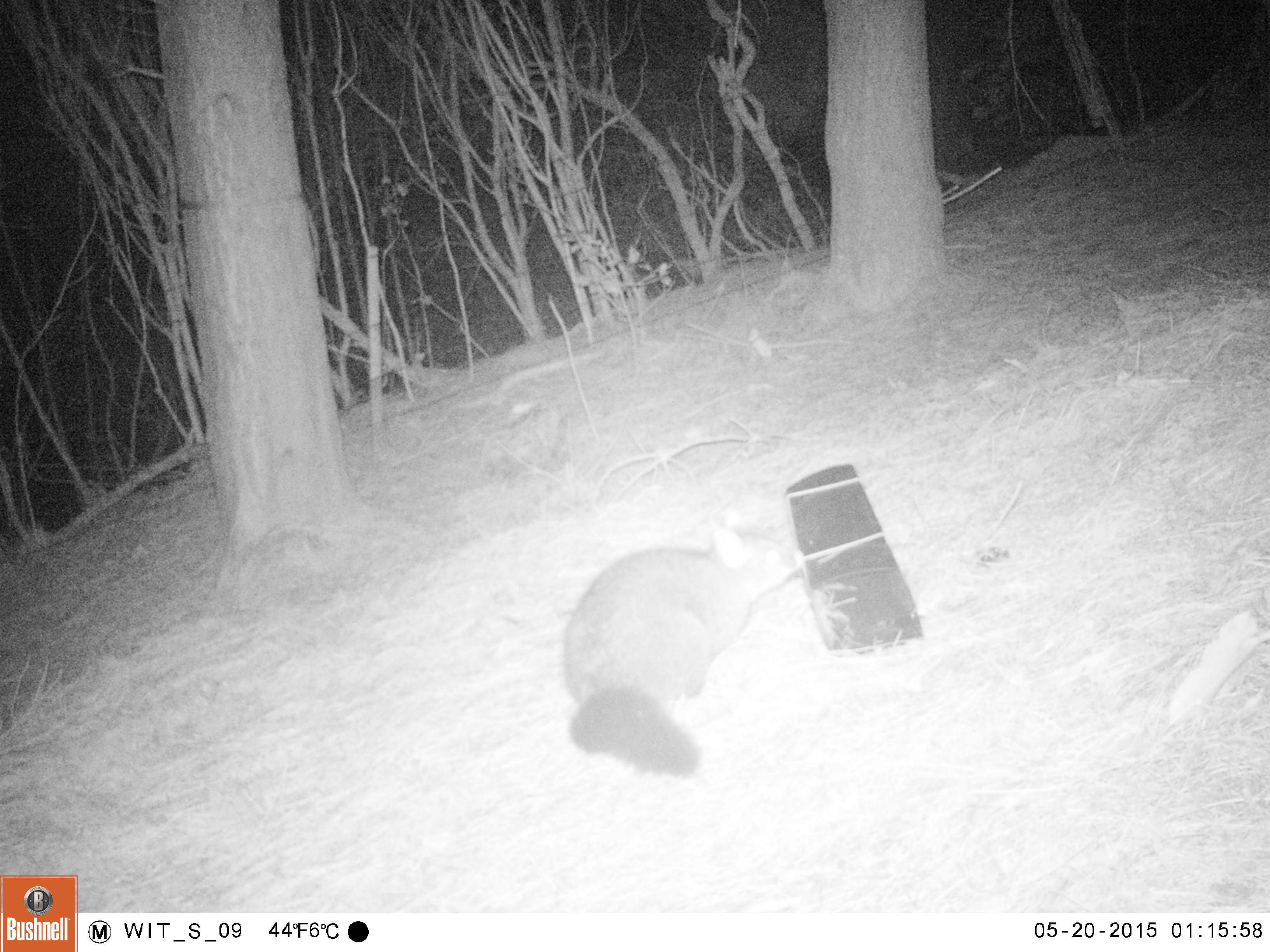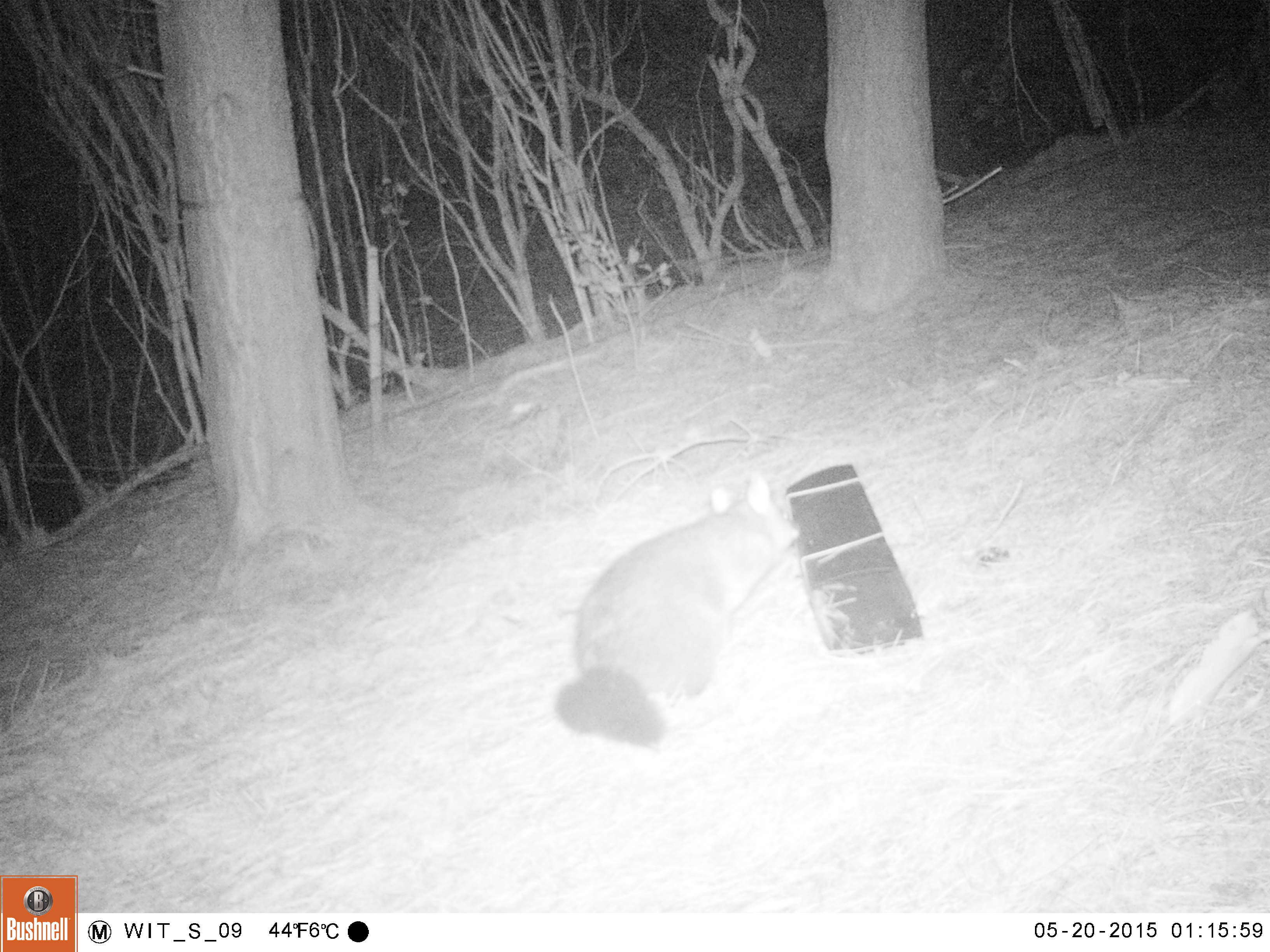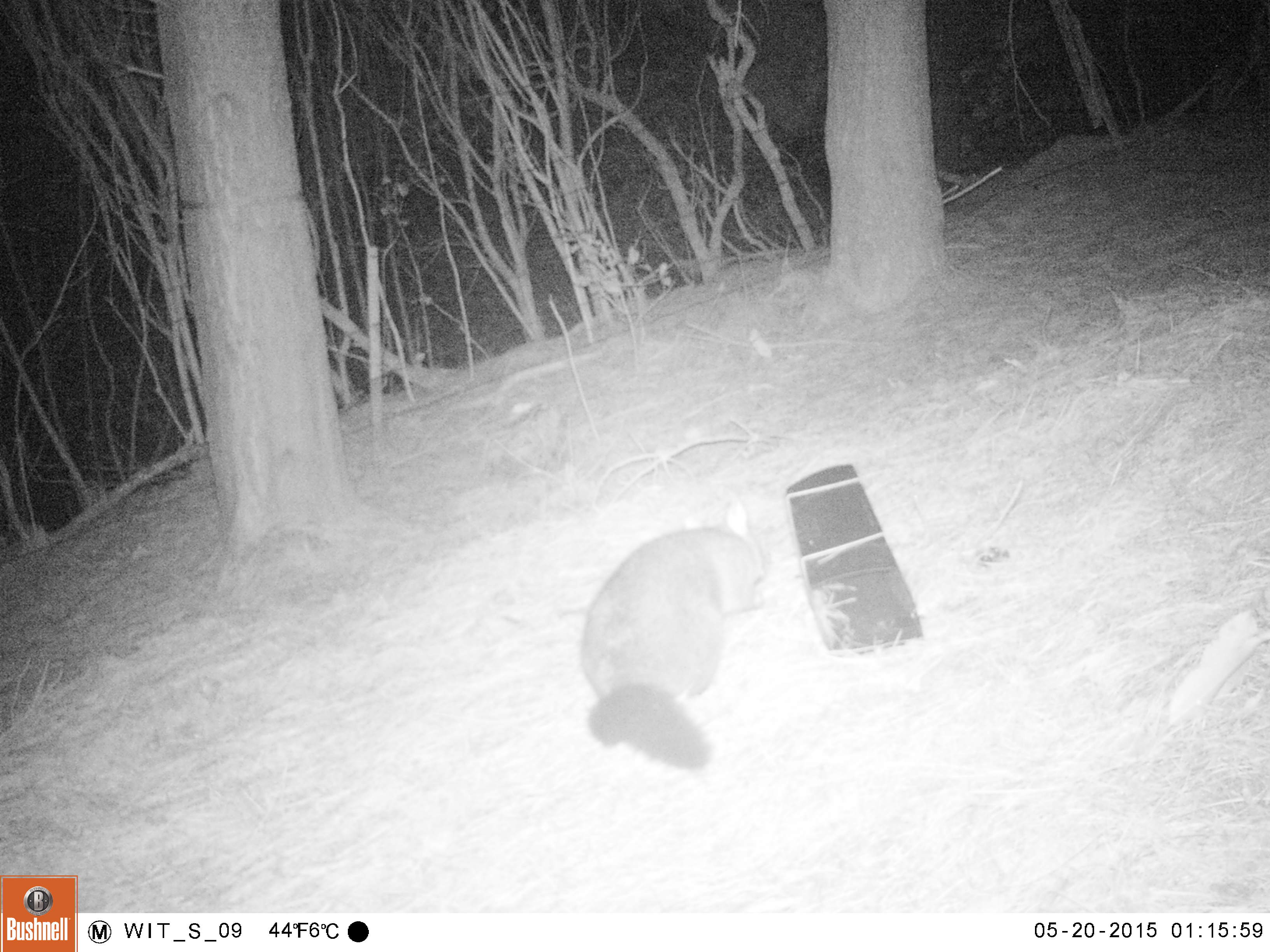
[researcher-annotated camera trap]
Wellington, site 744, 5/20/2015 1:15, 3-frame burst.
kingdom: Animalia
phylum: Chordata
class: Mammalia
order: Didelphimorphia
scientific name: Didelphimorphia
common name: possum